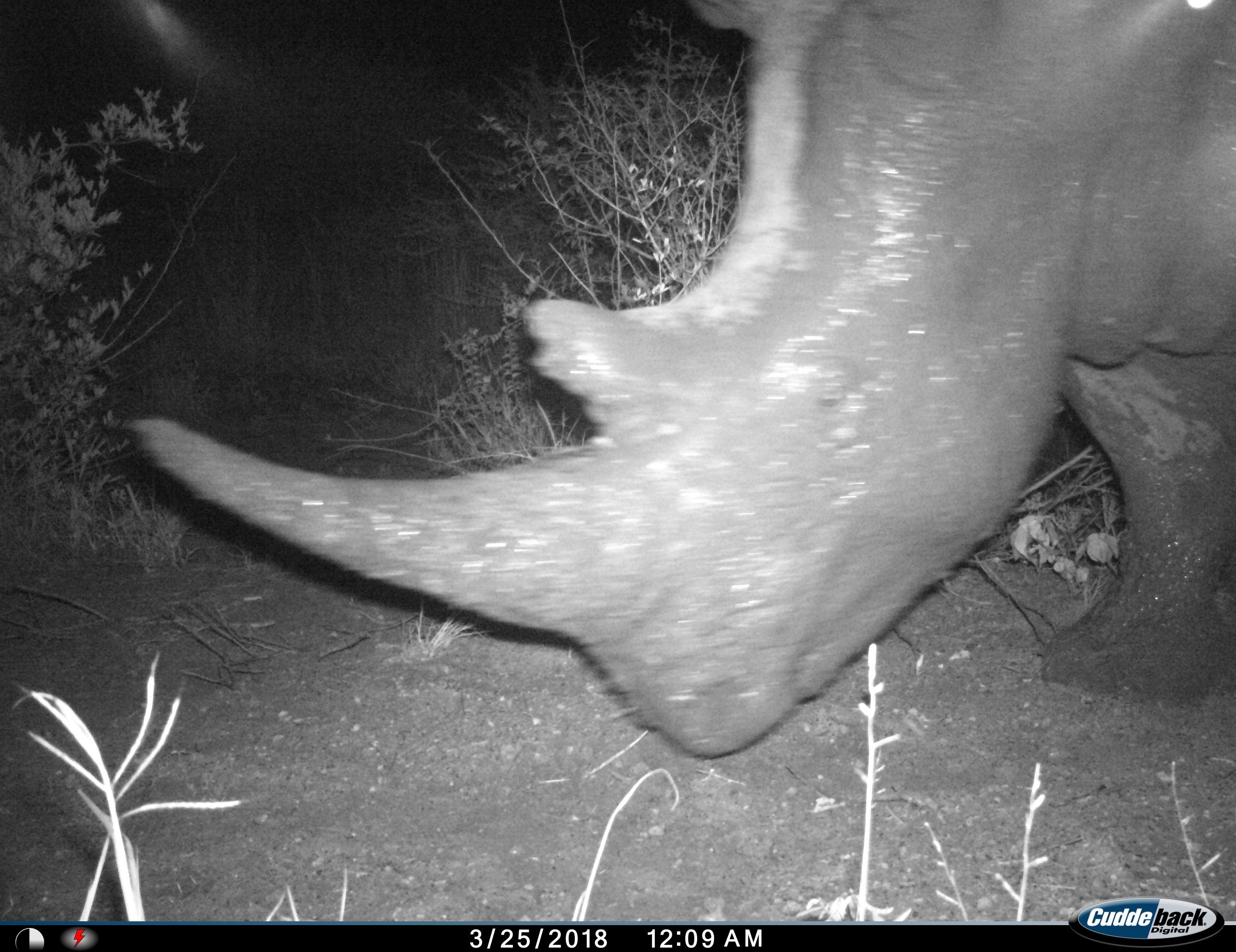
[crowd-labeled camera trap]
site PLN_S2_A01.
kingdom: Animalia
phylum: Chordata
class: Mammalia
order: Perissodactyla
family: Rhinocerotidae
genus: Ceratotherium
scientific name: Ceratotherium simum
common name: white rhinoceros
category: rhinoceroswhite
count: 1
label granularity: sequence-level